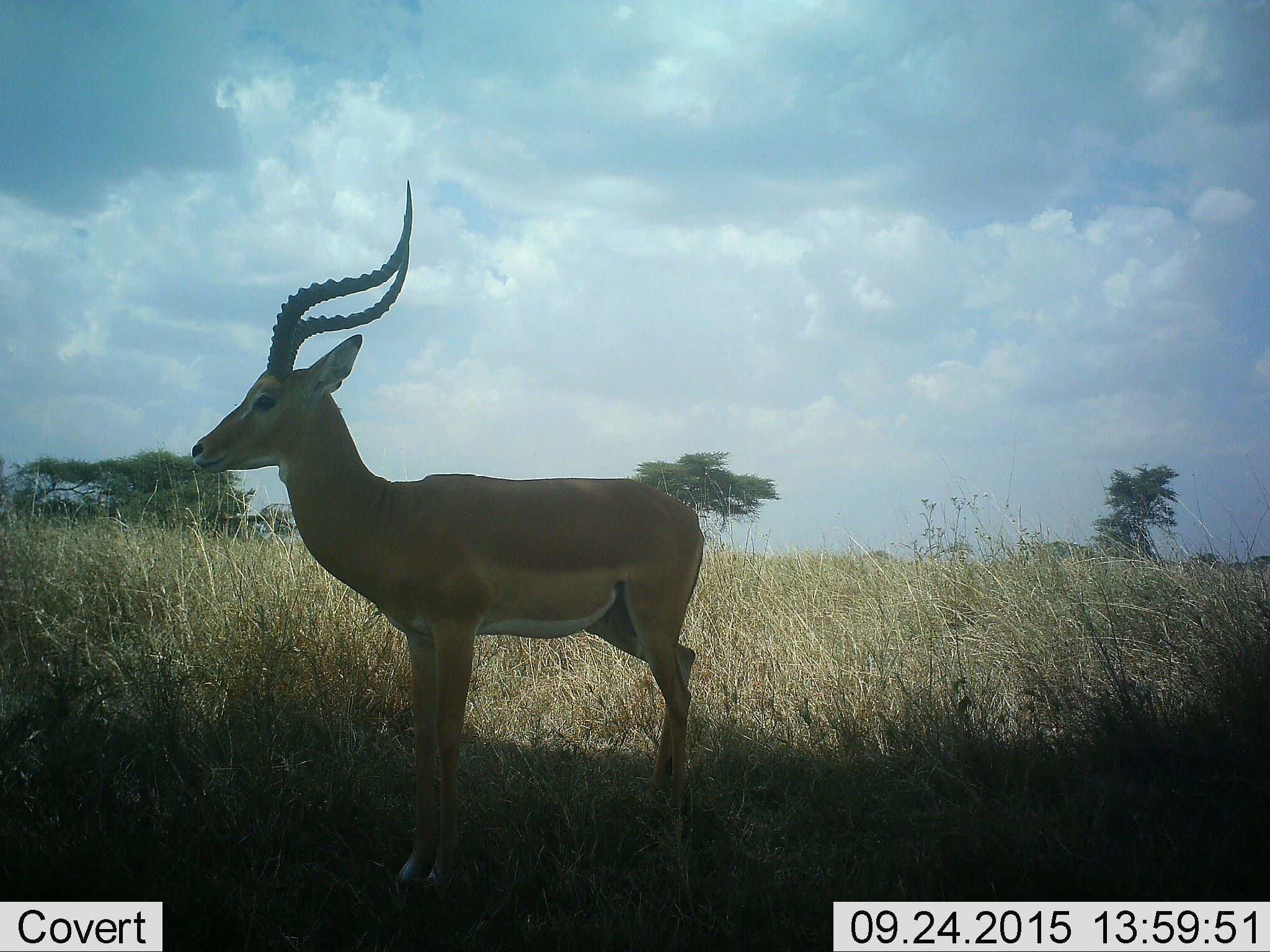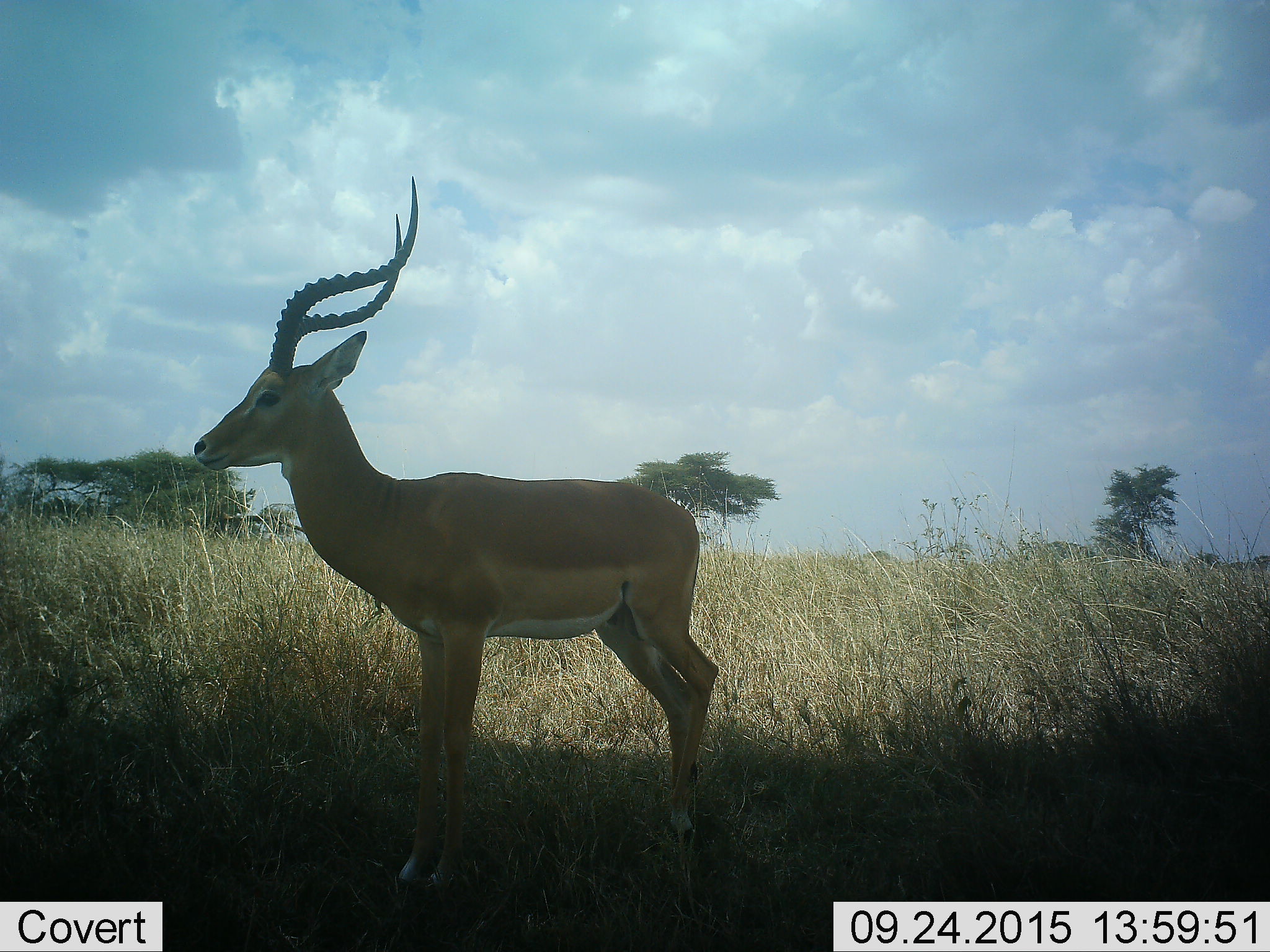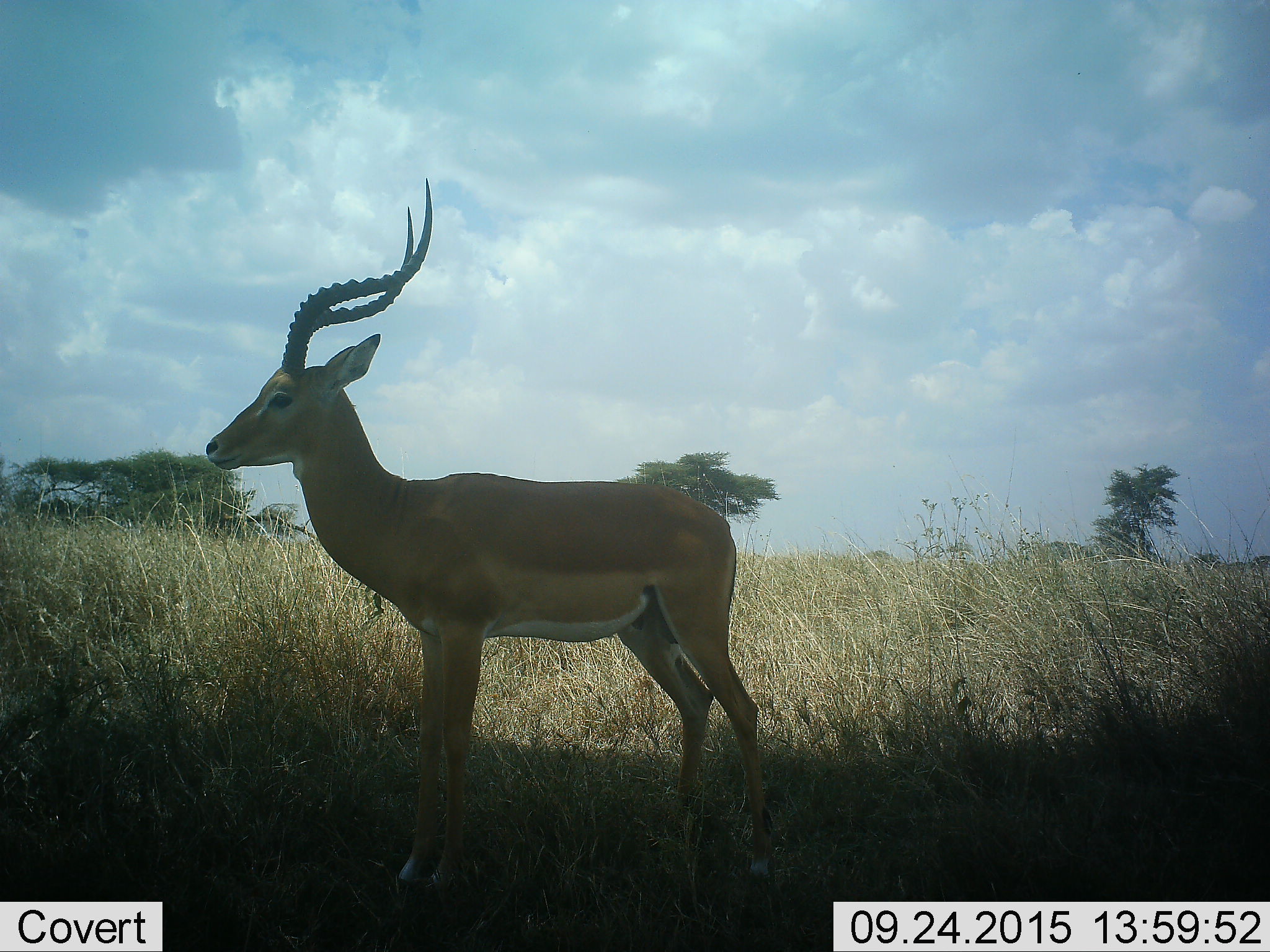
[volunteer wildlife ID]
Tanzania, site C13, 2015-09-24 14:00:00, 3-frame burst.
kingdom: Animalia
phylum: Chordata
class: Mammalia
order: Artiodactyla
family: Bovidae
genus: Aepyceros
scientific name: Aepyceros melampus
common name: impala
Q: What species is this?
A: Impala (Aepyceros melampus).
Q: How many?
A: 1.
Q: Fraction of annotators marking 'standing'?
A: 88%.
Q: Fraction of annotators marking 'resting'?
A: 0%.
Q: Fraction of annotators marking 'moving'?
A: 12%.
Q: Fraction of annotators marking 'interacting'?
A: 0%.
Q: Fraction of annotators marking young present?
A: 0%.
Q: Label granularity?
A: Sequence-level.